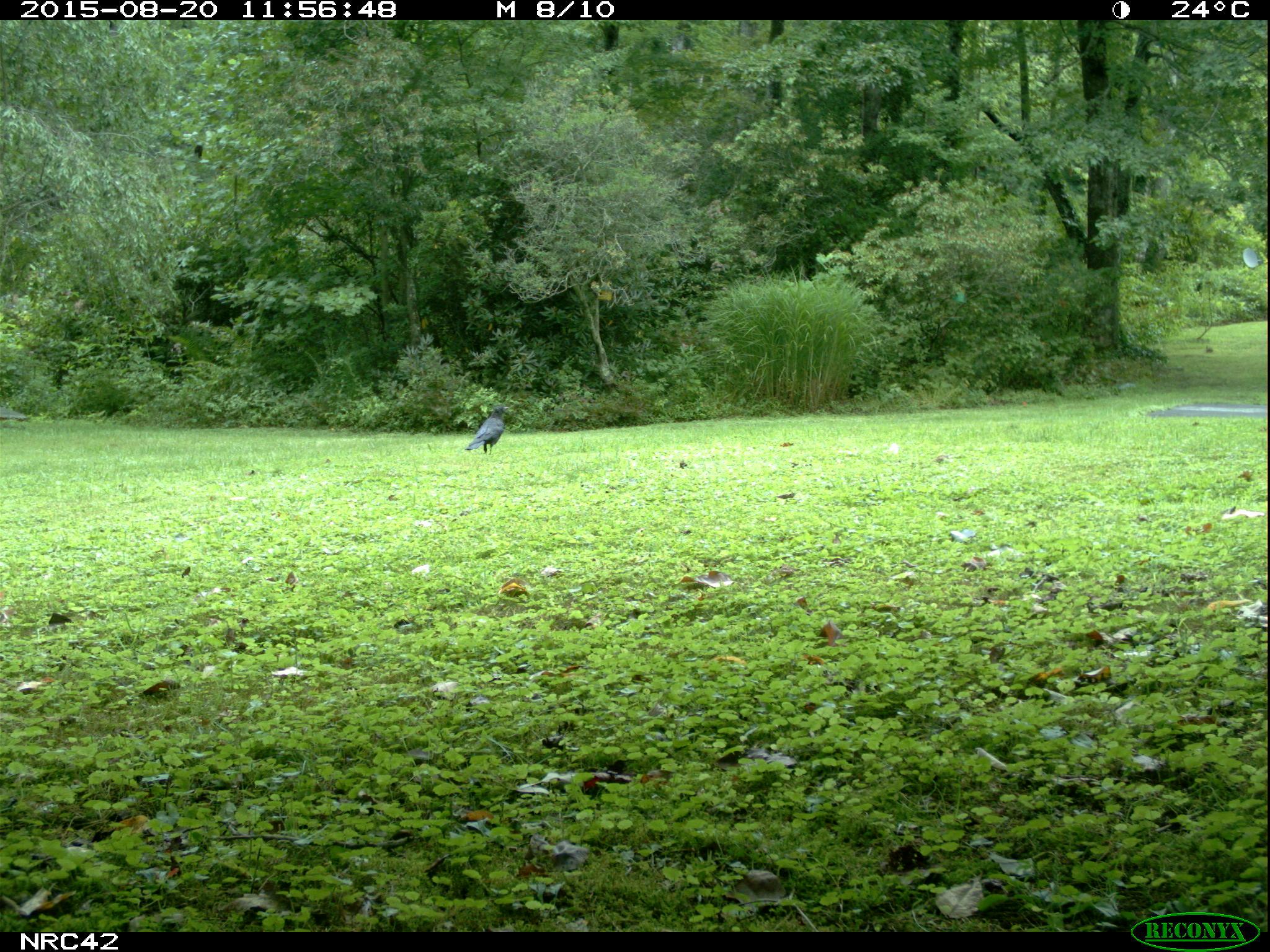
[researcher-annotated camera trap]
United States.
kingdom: Animalia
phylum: Chordata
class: Aves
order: Passeriformes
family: Corvidae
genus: Corvus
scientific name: Corvus brachyrhynchos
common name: american crow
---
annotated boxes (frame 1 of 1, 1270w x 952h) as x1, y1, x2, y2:
American Crow: 463, 402, 505, 458